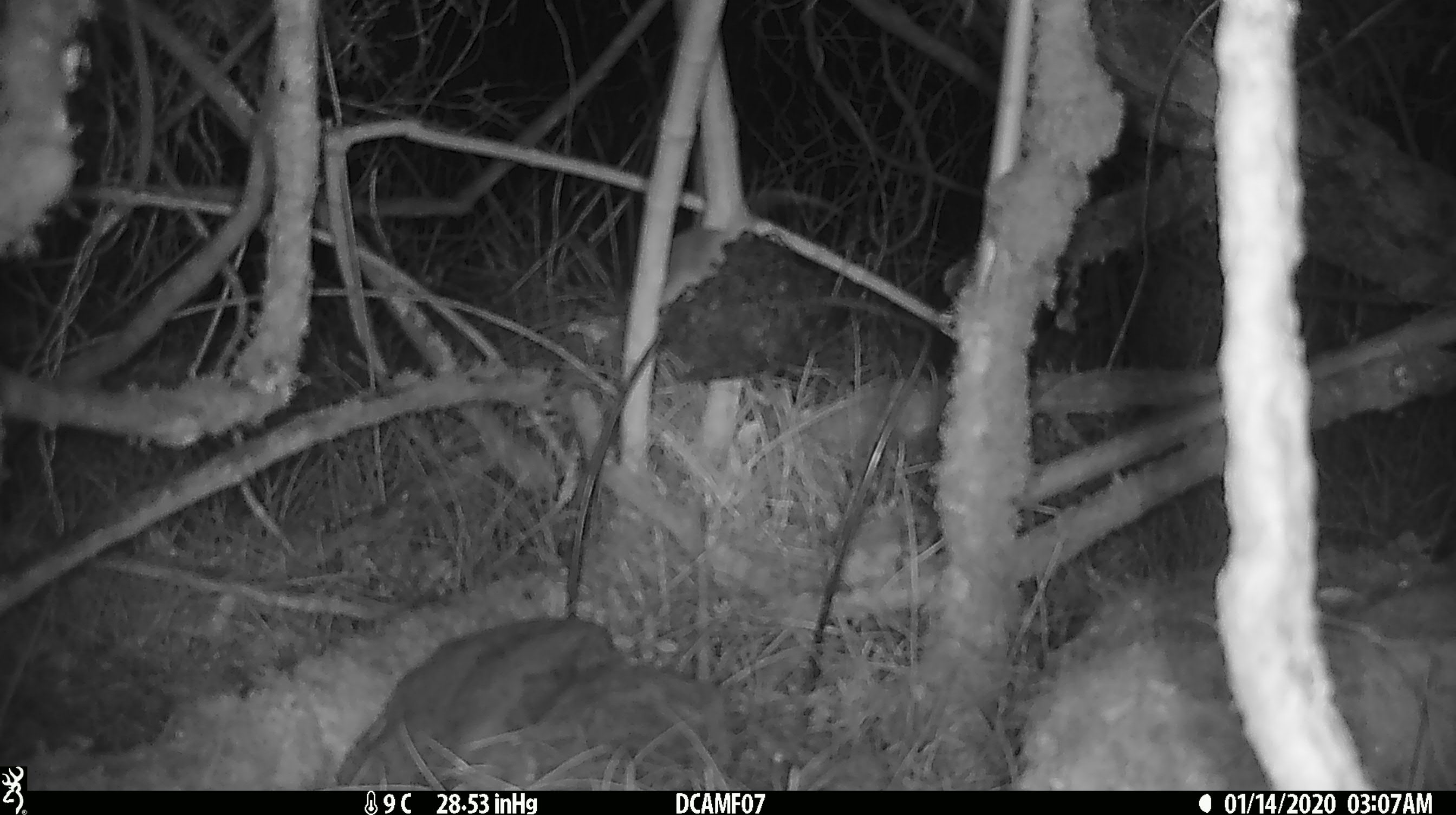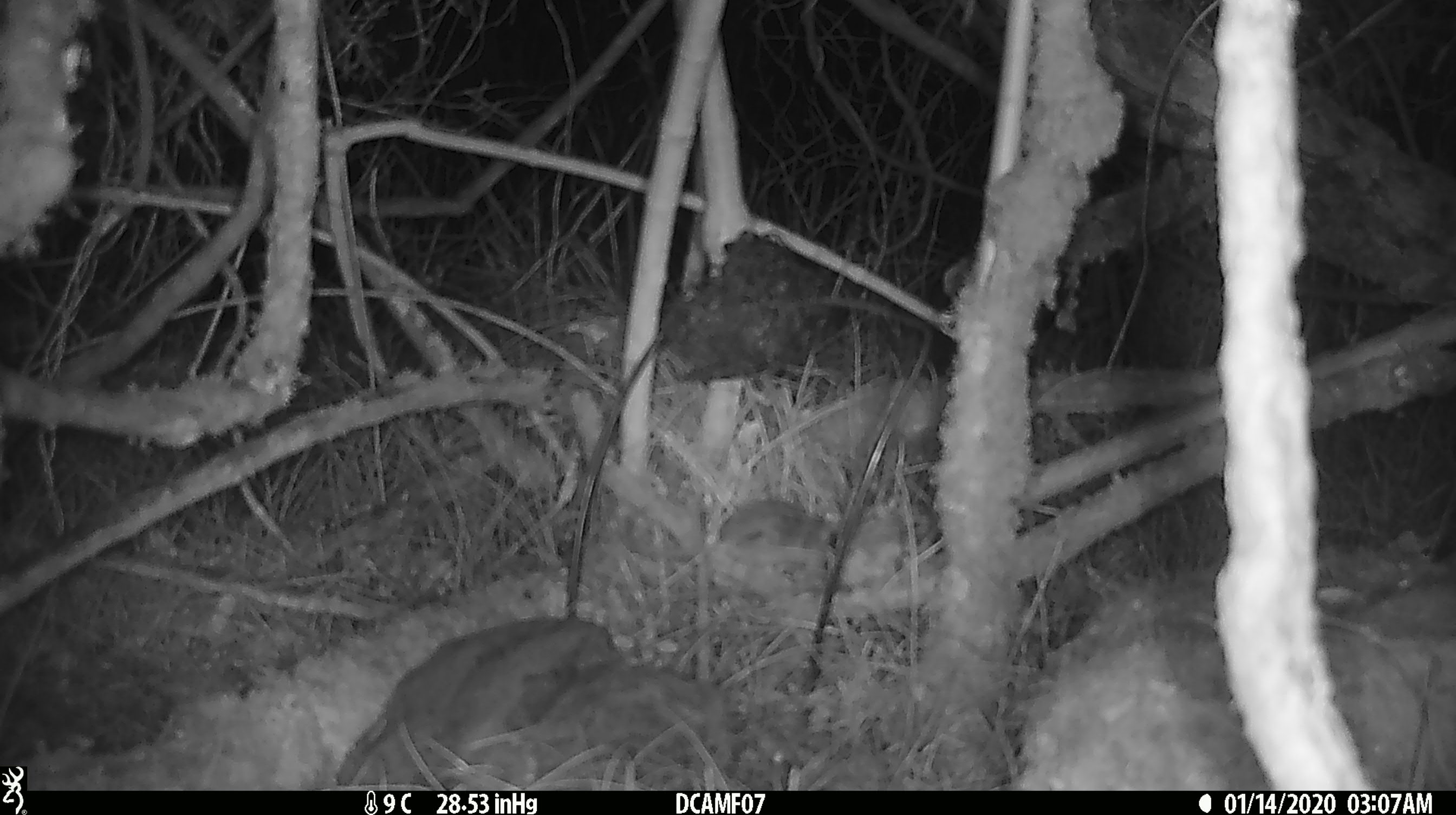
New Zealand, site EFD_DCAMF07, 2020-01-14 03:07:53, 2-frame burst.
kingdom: Animalia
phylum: Chordata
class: Mammalia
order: Rodentia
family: Muridae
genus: Mus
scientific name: Mus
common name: mouse